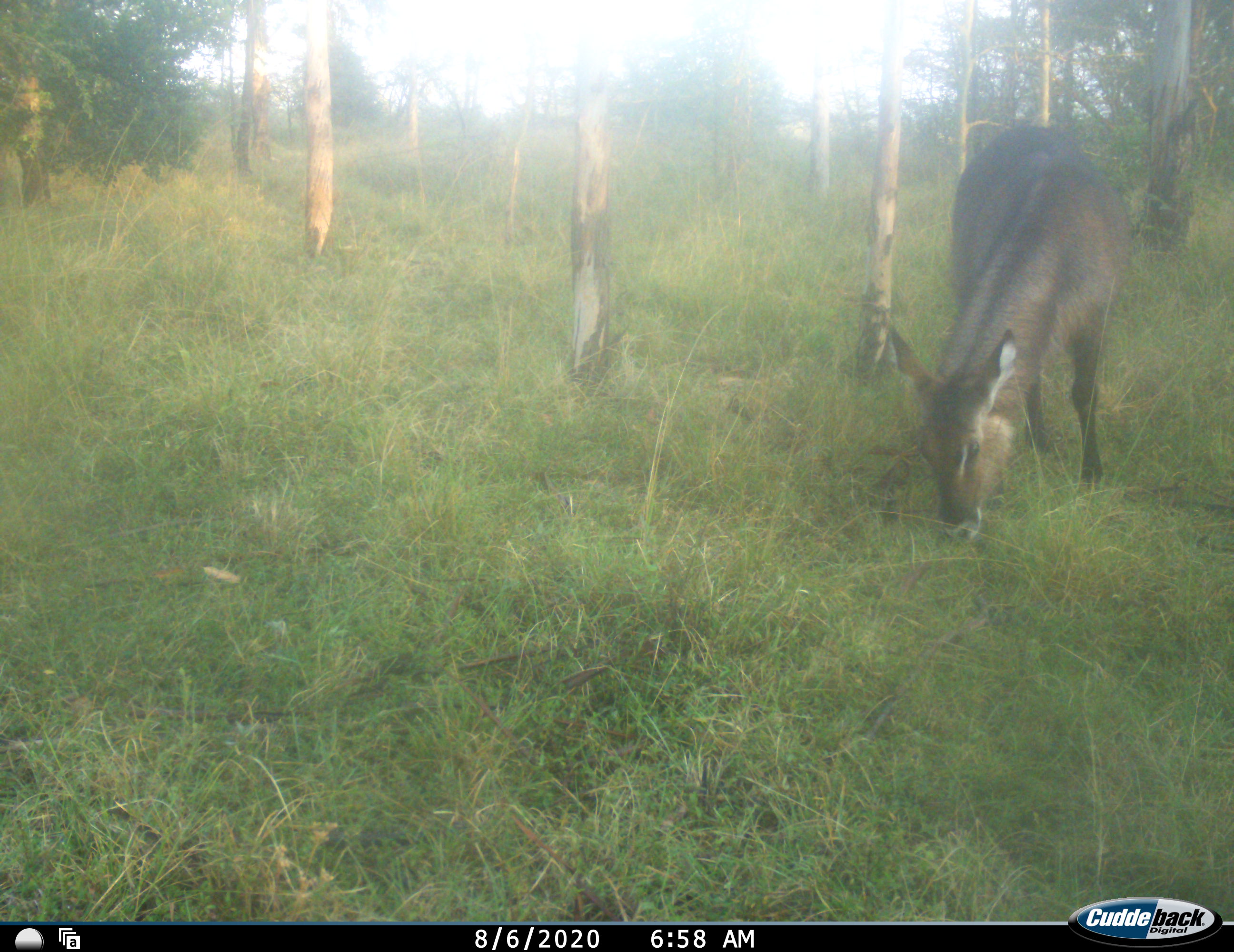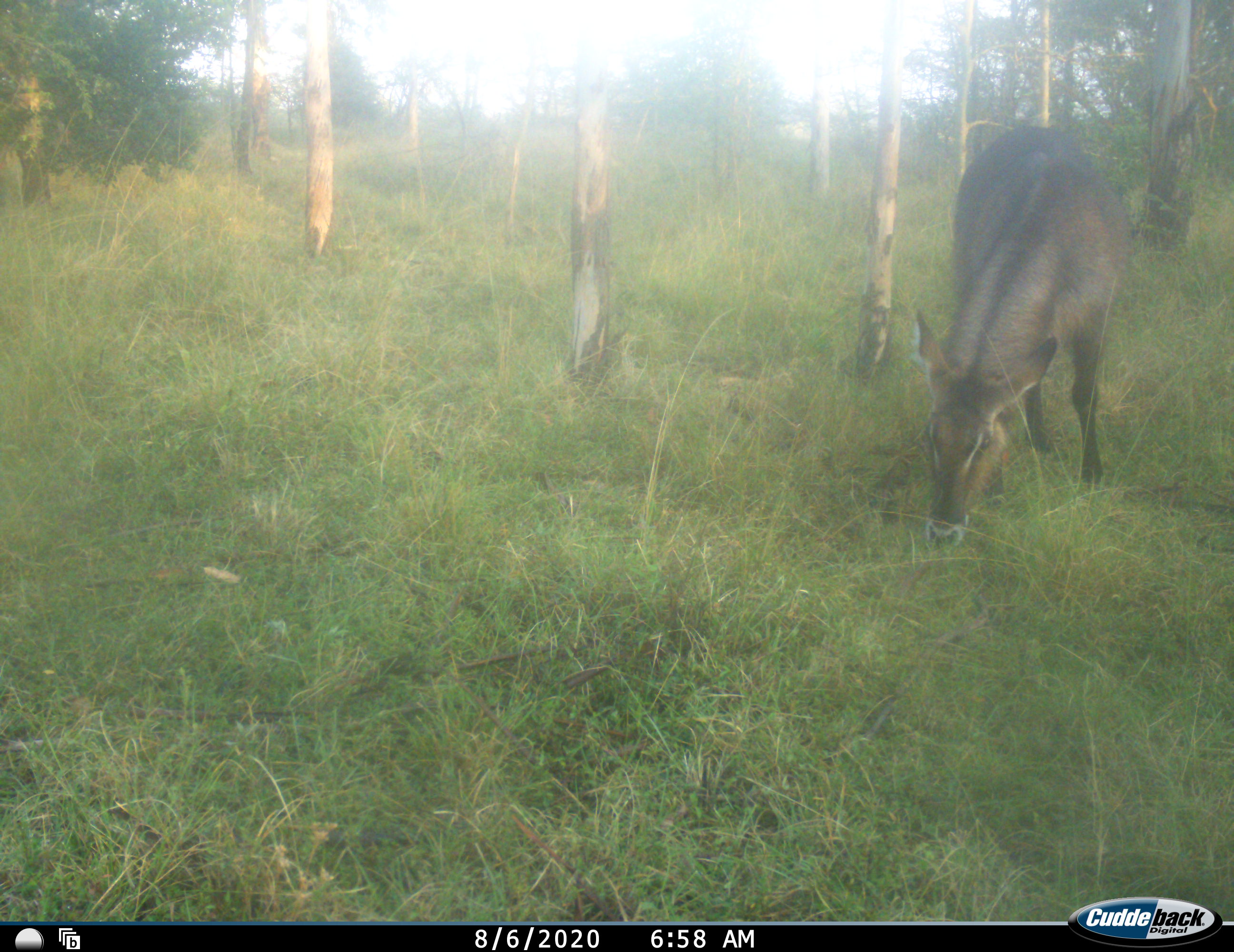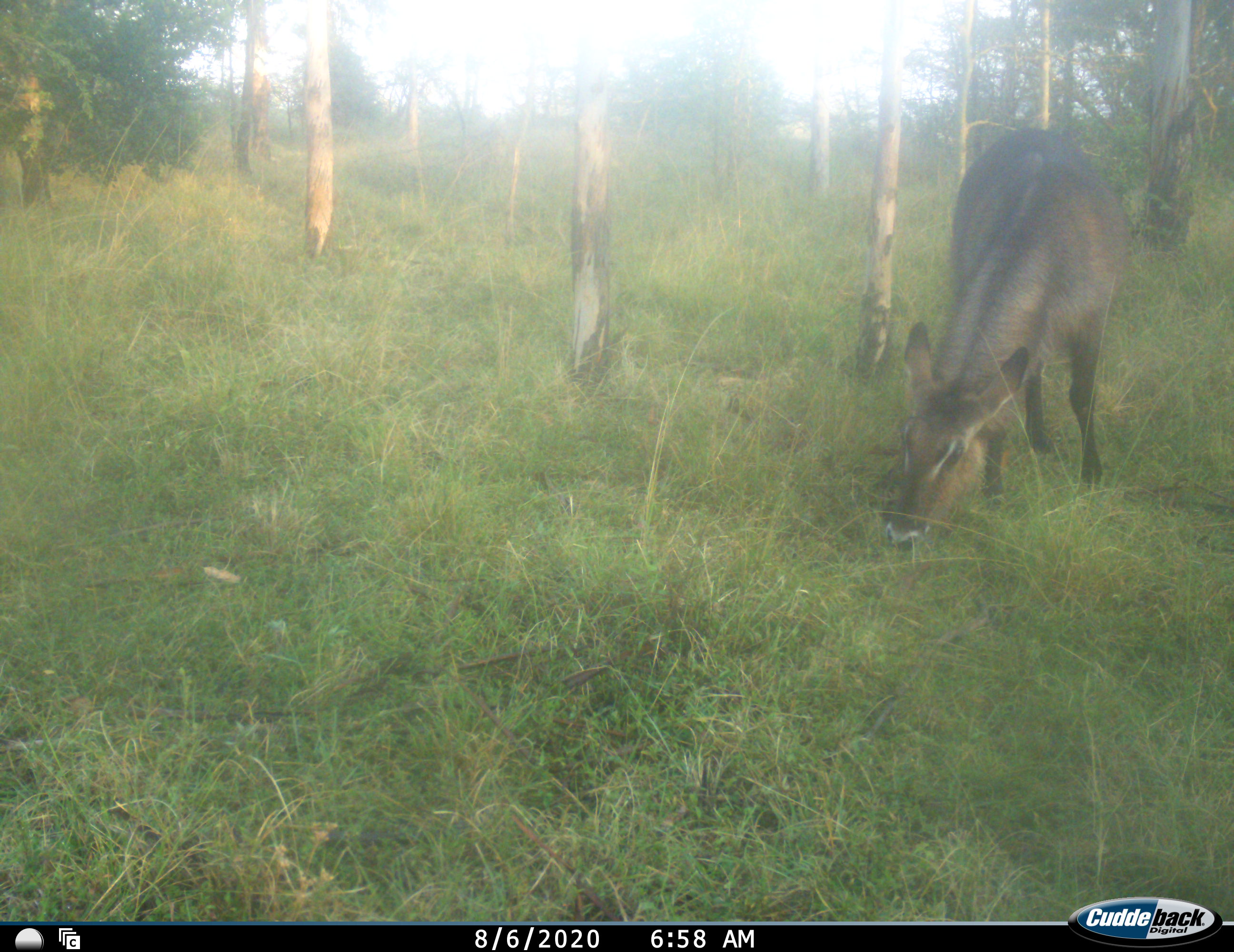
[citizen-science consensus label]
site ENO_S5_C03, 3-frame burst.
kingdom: Animalia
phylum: Chordata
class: Mammalia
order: Artiodactyla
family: Bovidae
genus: Kobus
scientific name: Kobus ellipsiprymnus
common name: waterbuck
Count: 1.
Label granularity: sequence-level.